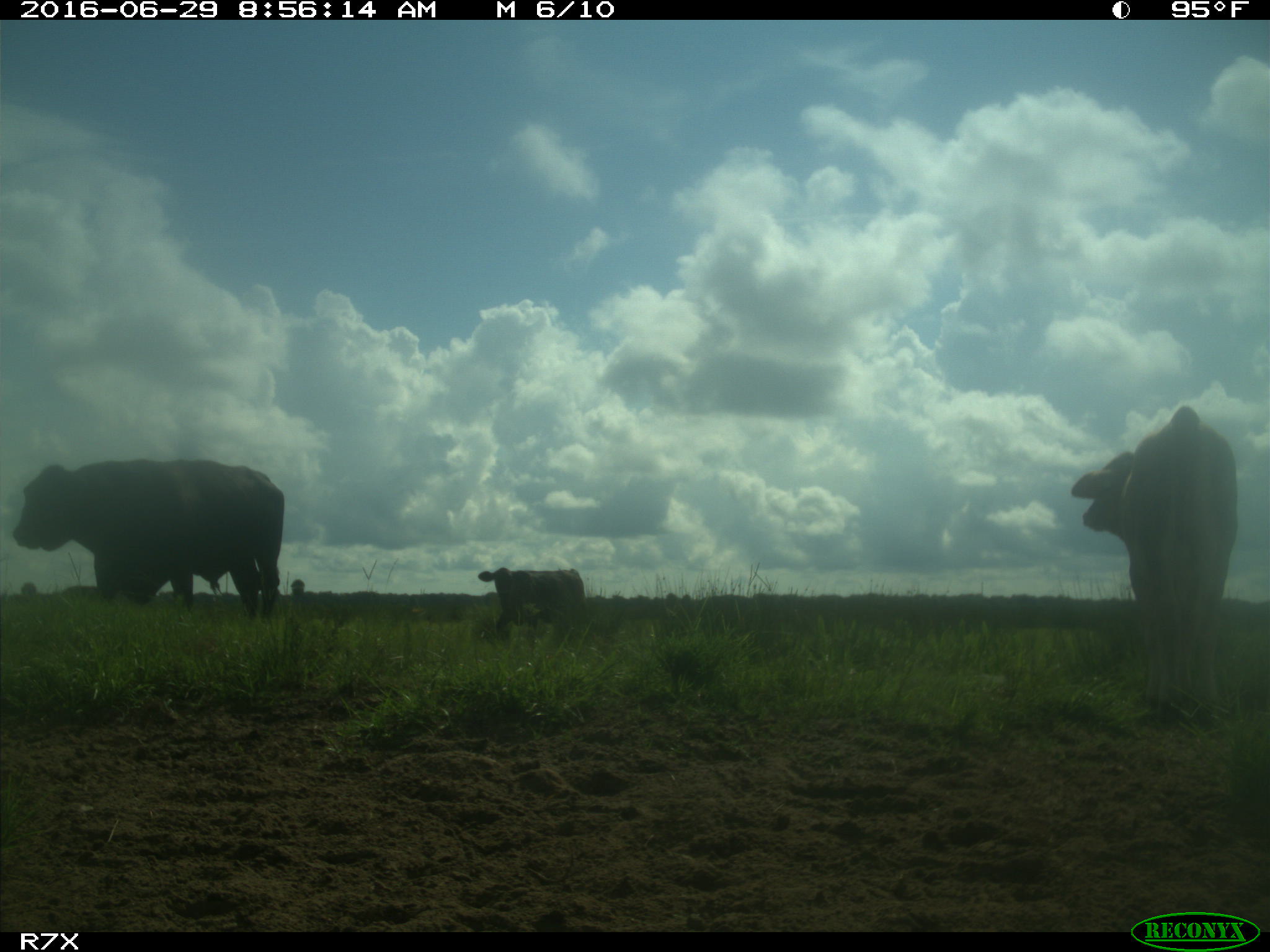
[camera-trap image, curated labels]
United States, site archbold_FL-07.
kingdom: Animalia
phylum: Chordata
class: Mammalia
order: Artiodactyla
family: Bovidae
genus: Bos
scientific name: Bos taurus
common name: domestic cow